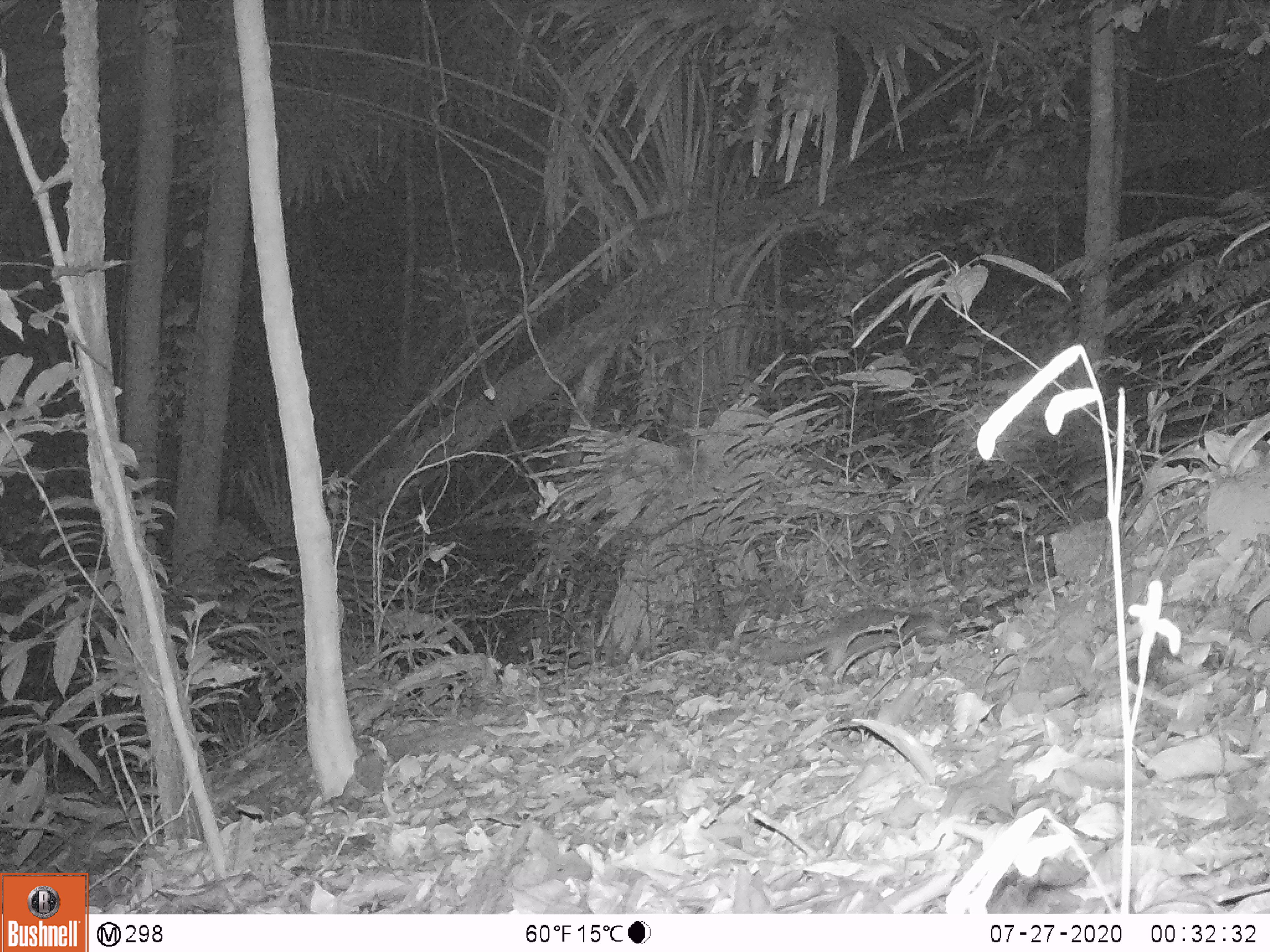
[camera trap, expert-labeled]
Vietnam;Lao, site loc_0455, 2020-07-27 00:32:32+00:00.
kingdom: Animalia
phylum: Chordata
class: Mammalia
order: Carnivora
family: Mustelidae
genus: Melogale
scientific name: Melogale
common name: ferret badger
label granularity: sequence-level